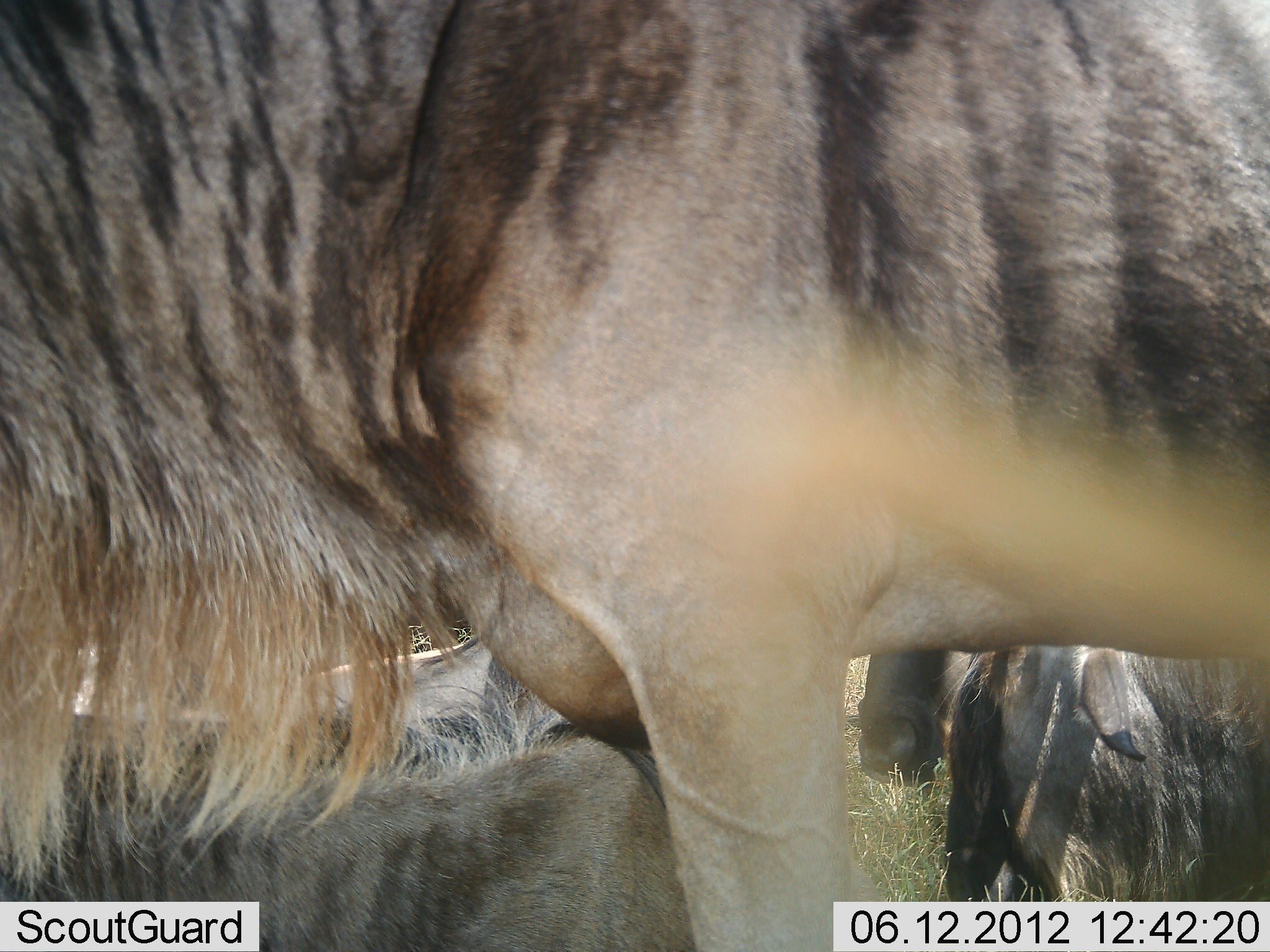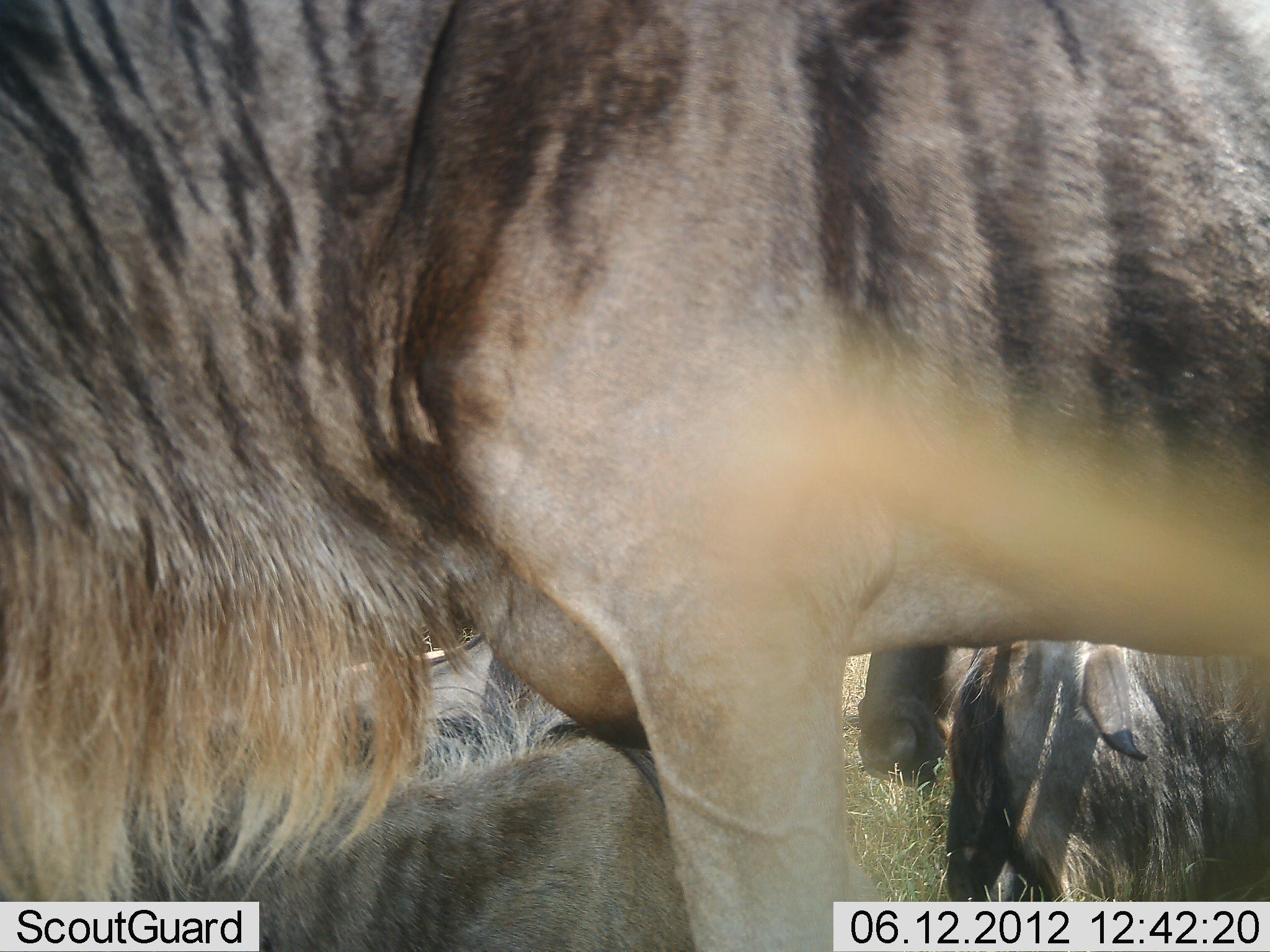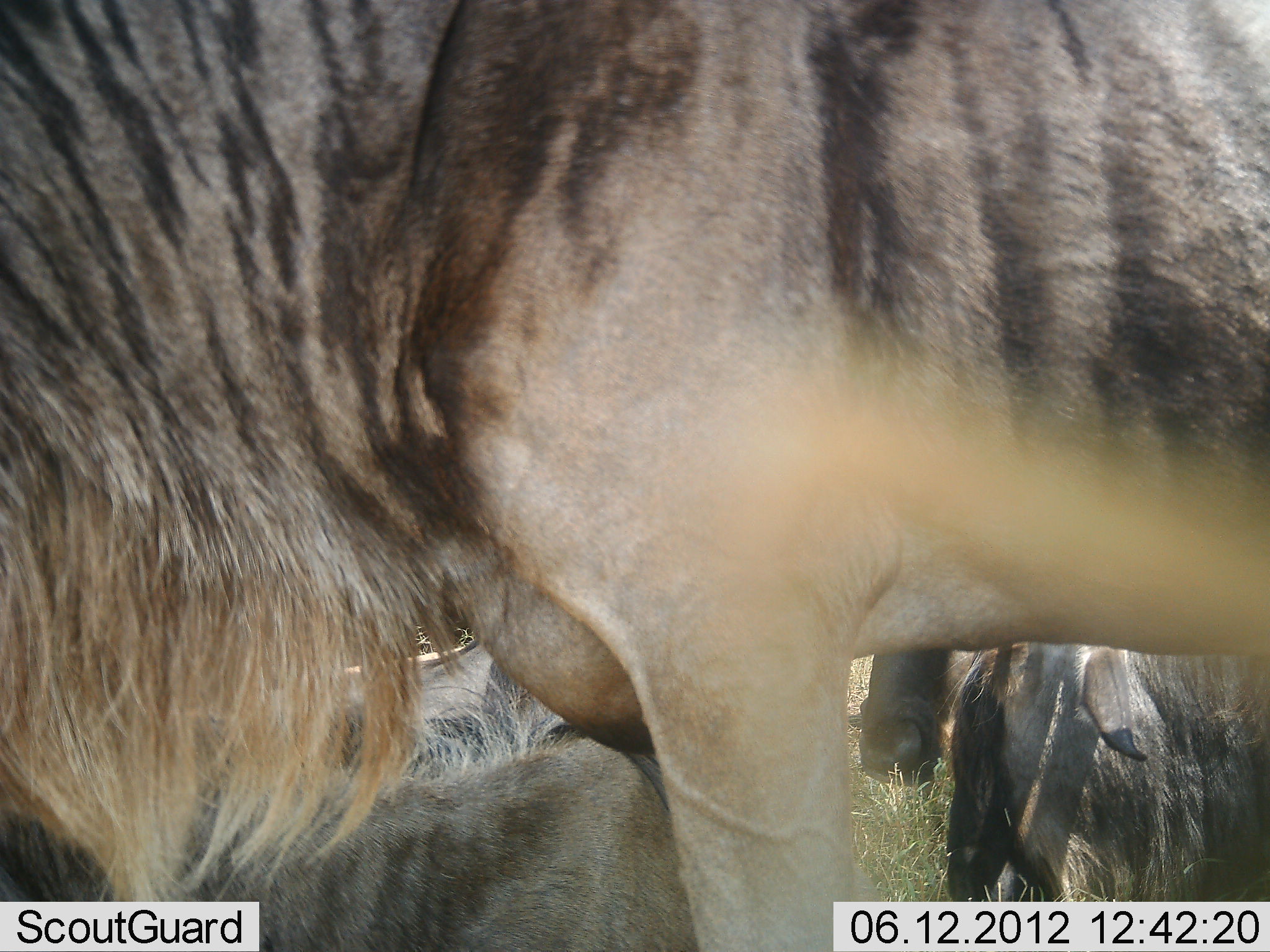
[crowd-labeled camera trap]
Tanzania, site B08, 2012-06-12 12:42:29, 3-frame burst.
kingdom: Animalia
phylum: Chordata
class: Mammalia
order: Artiodactyla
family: Bovidae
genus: Connochaetes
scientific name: Connochaetes taurinus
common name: blue wildebeest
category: wildebeest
Wildebeest (blue wildebeest) (Connochaetes taurinus), count 4. Behavior (volunteer vote fractions): standing 60%, resting 70%, moving 0%, interacting 0%. Young present (vote fraction): 0%. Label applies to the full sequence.